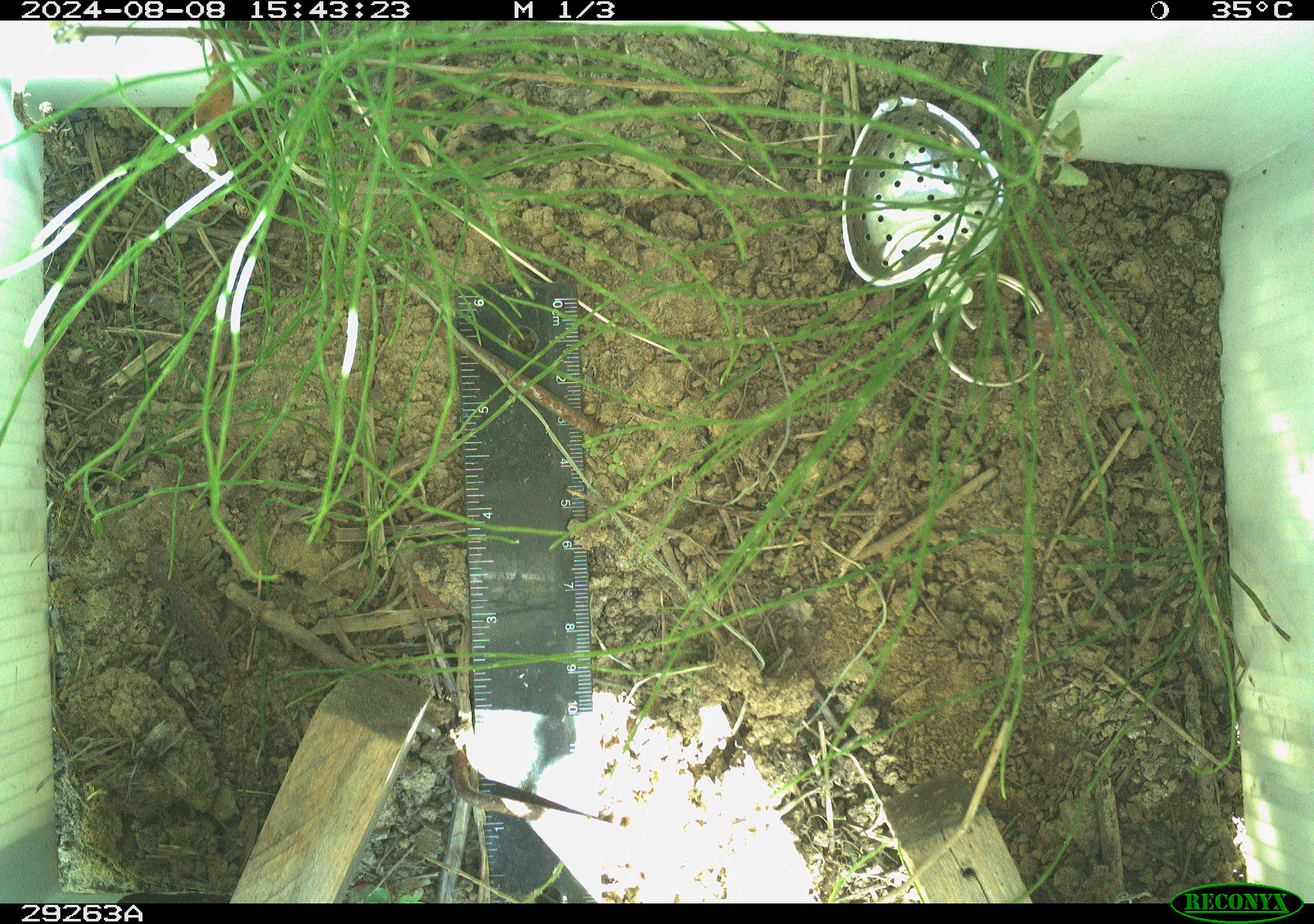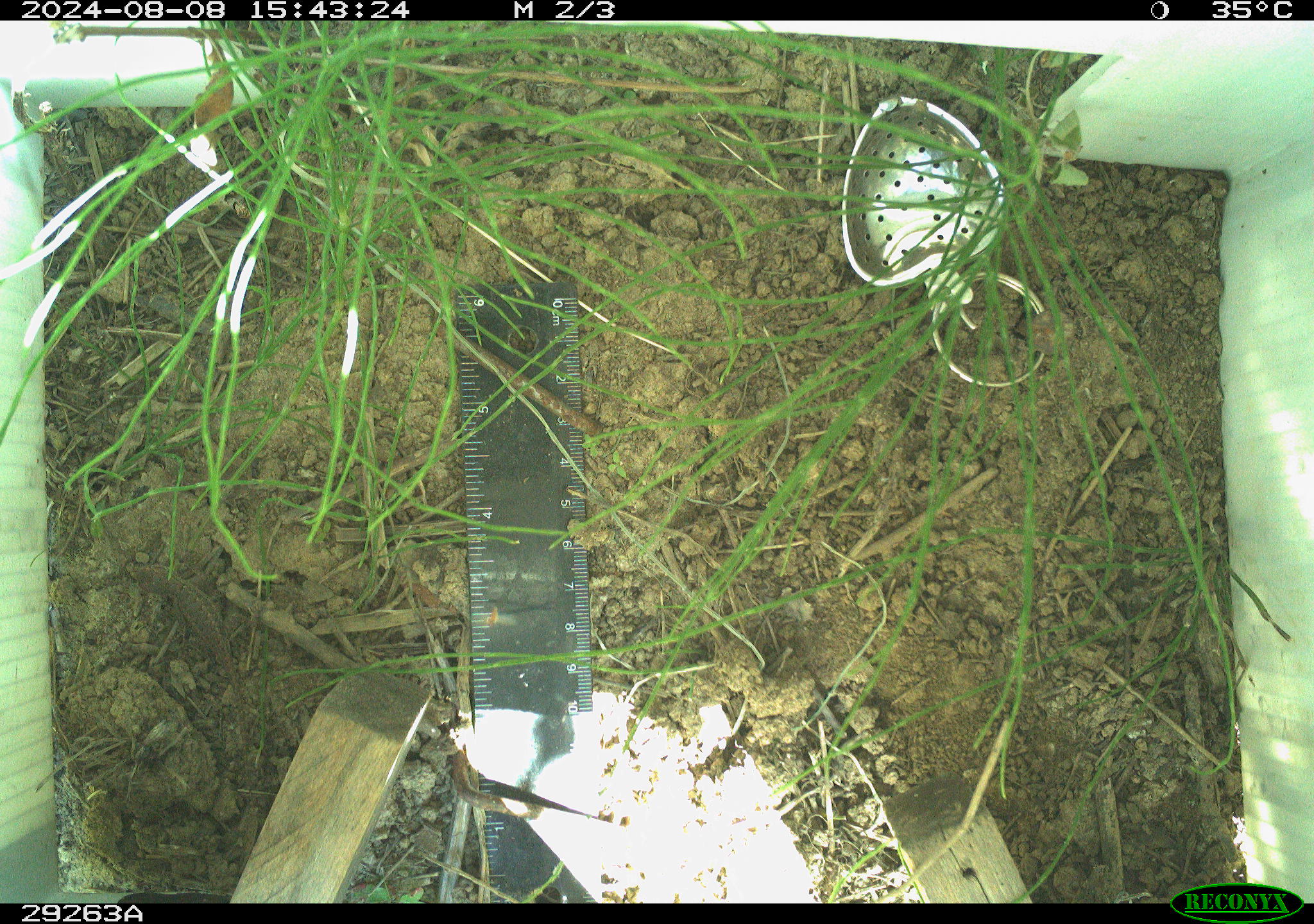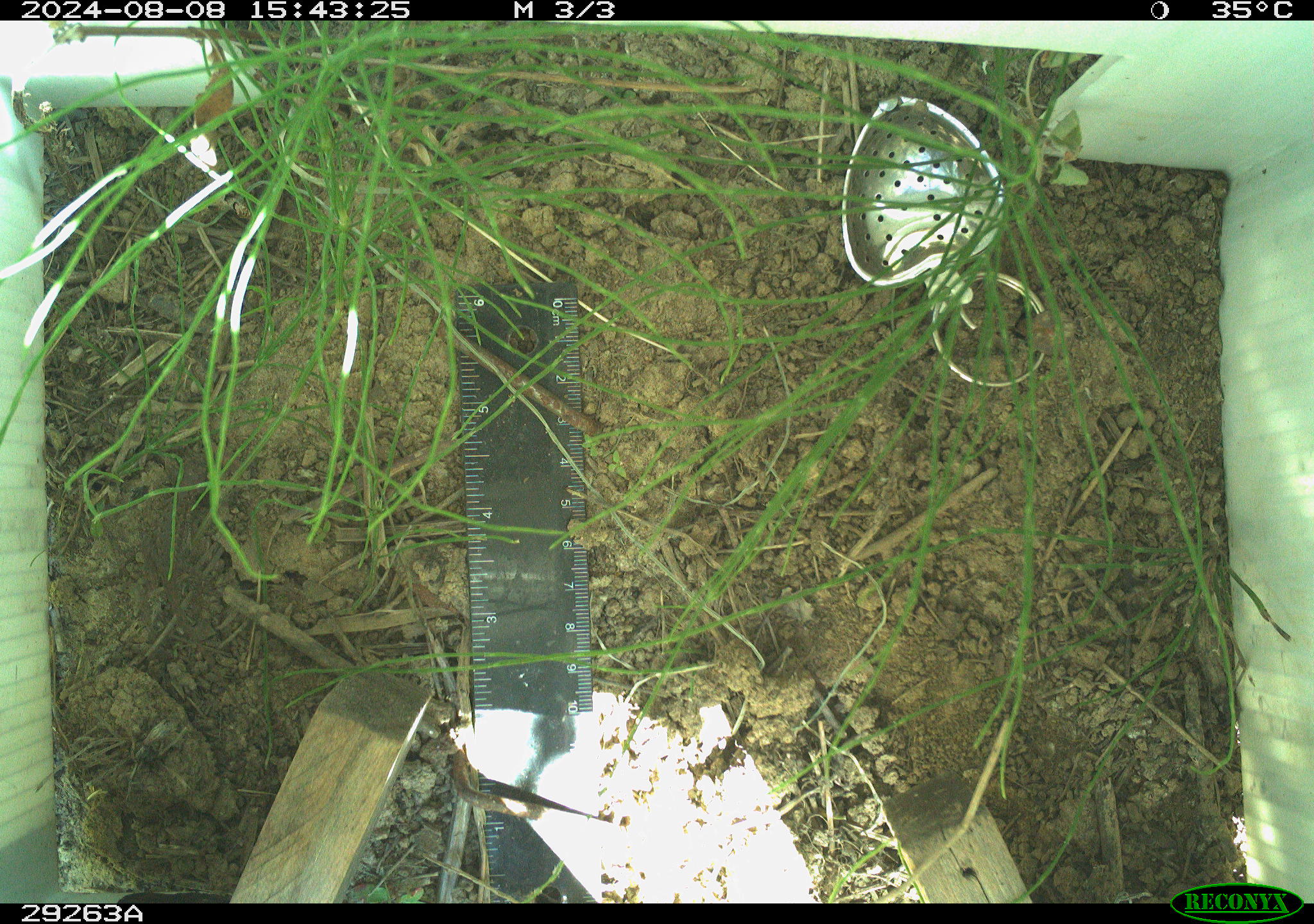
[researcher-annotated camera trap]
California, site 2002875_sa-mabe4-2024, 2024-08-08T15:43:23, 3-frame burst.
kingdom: Animalia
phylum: Chordata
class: Reptilia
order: Squamata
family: Phrynosomatidae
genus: Sceloporus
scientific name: Sceloporus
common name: spiny lizards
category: sceloporus species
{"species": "sceloporus species (spiny lizards) (Sceloporus)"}